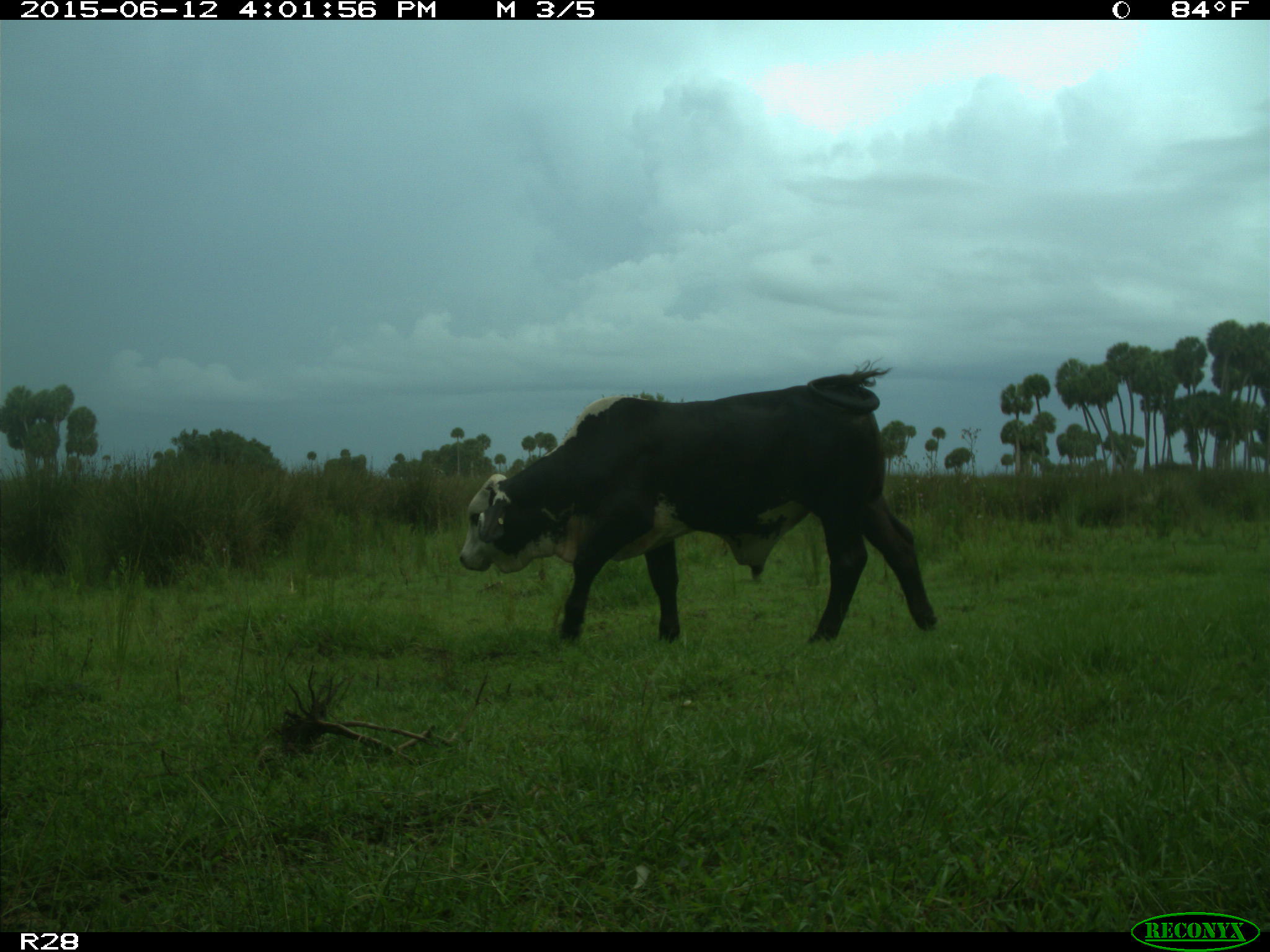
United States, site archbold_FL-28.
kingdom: Animalia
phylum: Chordata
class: Mammalia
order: Artiodactyla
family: Bovidae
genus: Bos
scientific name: Bos taurus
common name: domestic cow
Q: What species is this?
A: Bos taurus (domestic cow).